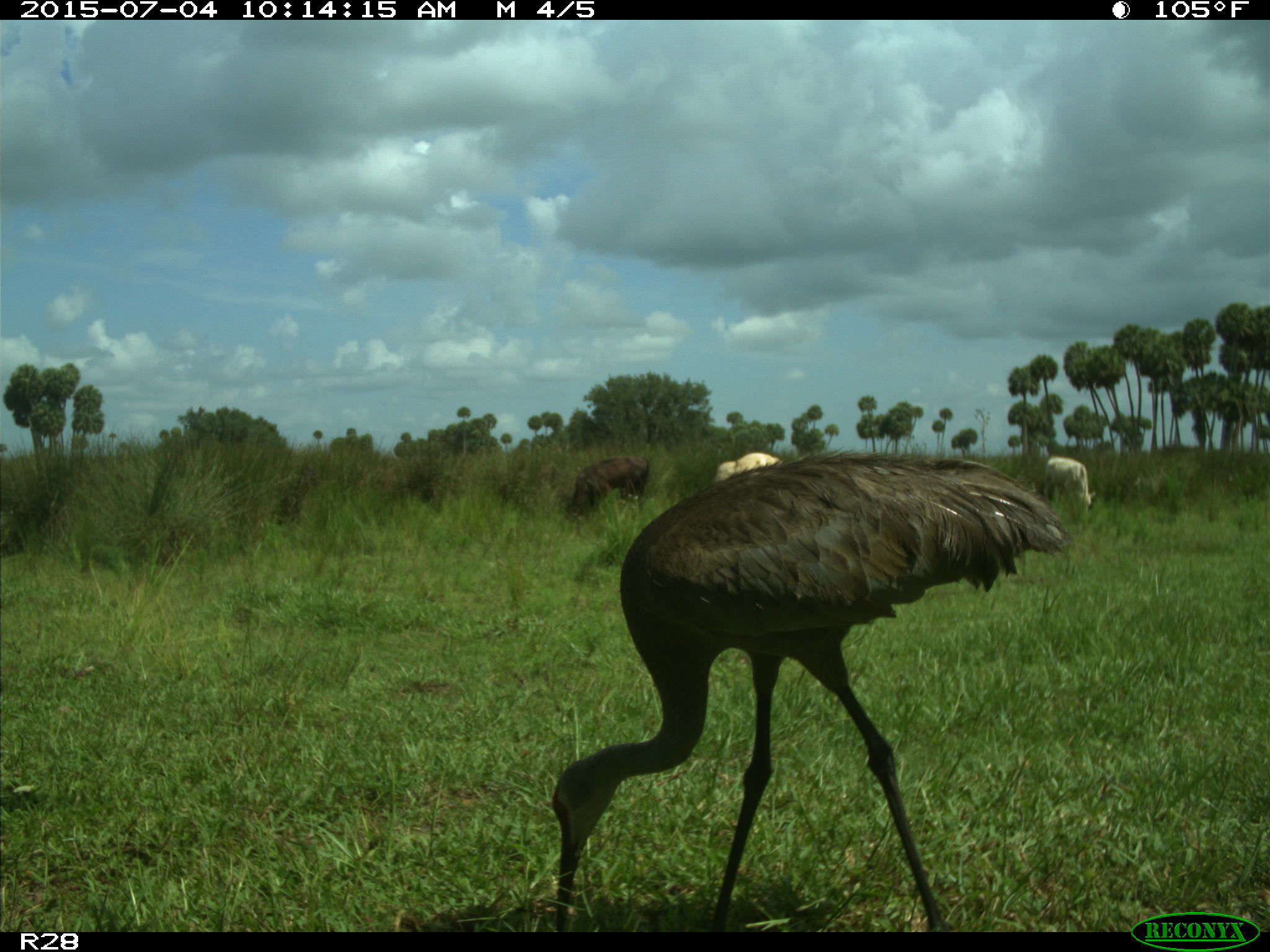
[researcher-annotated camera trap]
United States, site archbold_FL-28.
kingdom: Animalia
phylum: Chordata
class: Mammalia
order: Artiodactyla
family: Bovidae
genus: Bos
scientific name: Bos taurus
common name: domestic cow